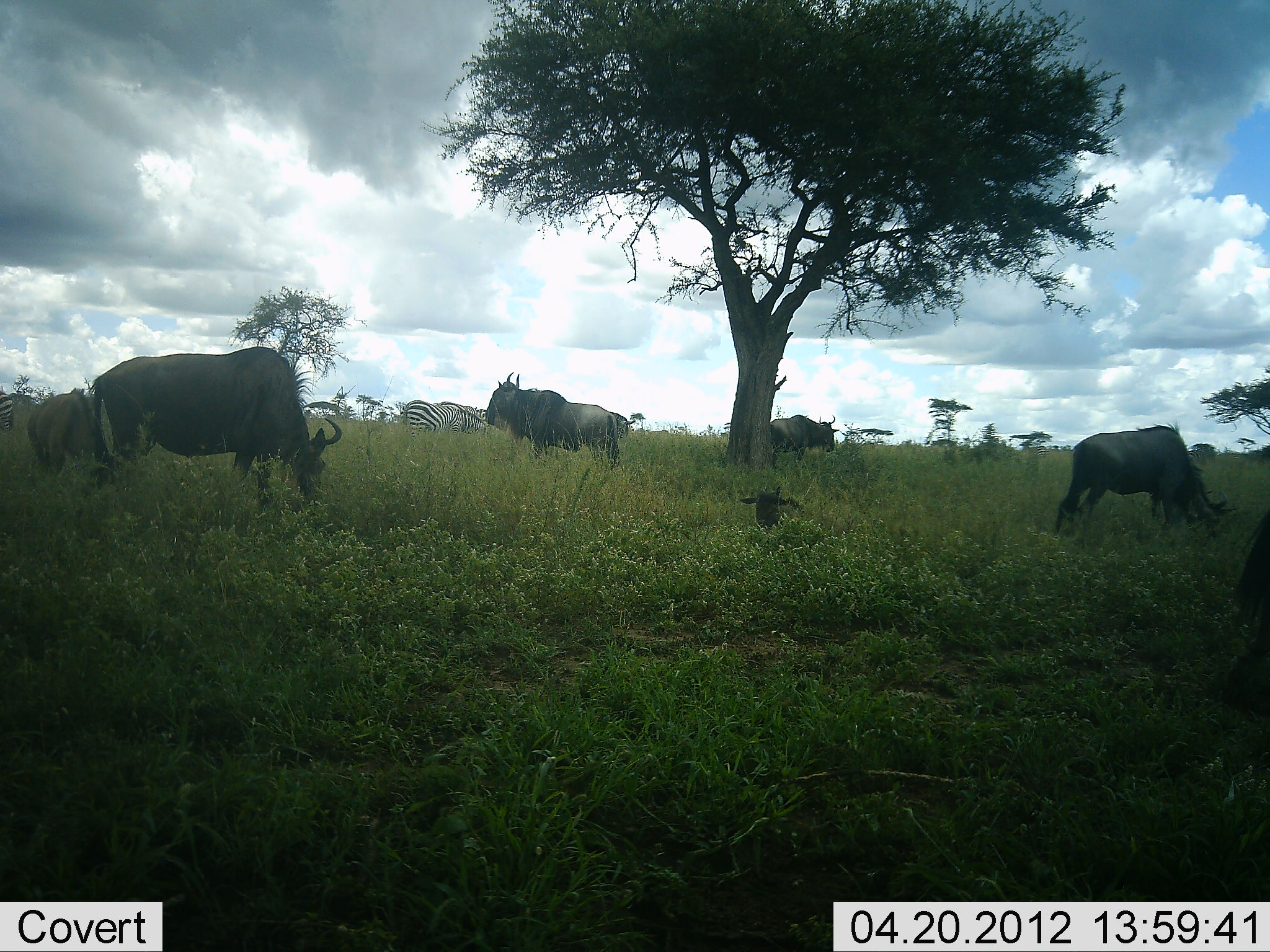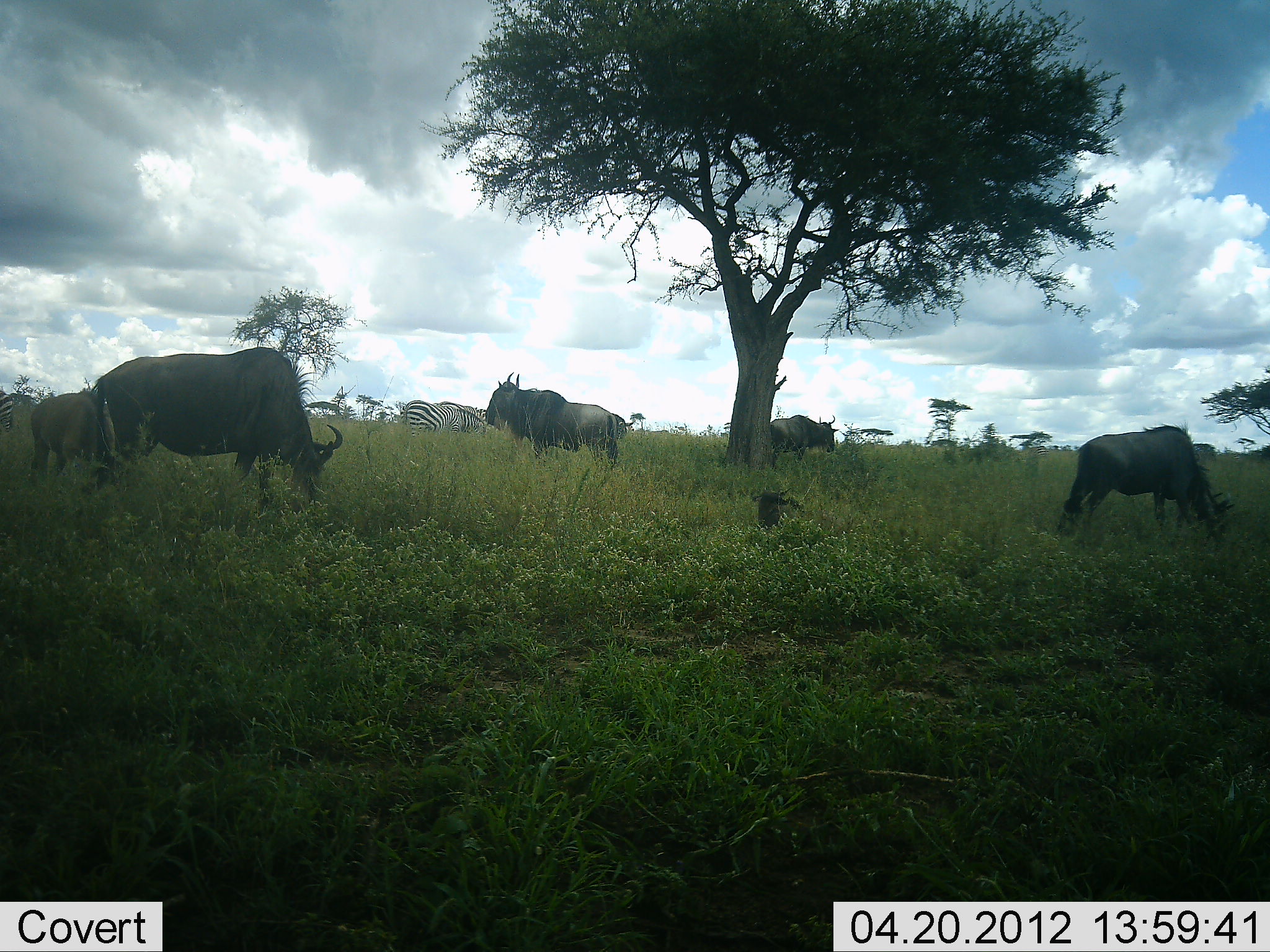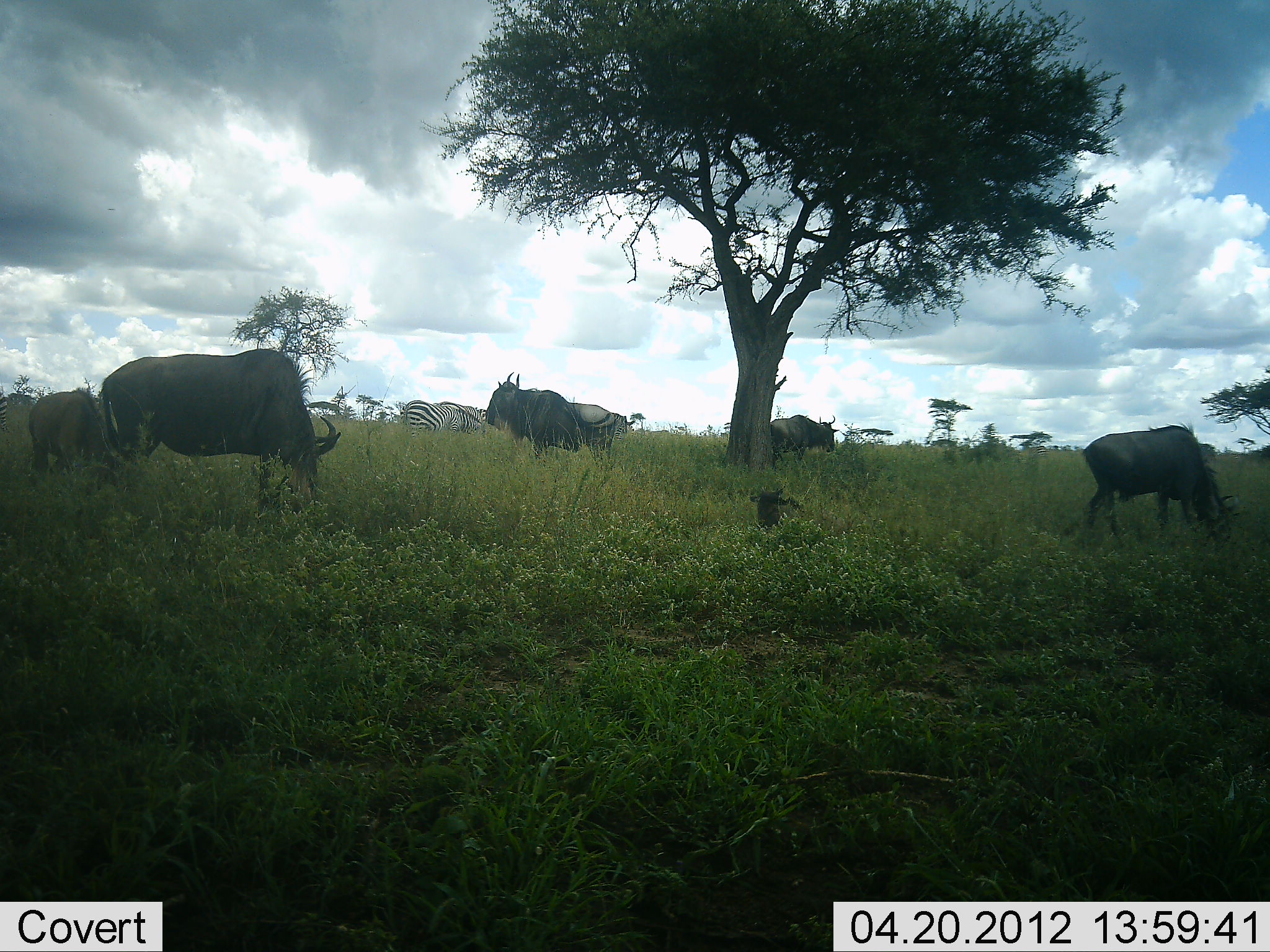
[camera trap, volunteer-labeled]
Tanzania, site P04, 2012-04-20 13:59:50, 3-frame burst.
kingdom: Animalia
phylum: Chordata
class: Mammalia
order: Artiodactyla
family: Bovidae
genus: Connochaetes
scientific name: Connochaetes taurinus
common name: blue wildebeest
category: wildebeest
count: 6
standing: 64%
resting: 50%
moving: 14%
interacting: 7%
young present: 50%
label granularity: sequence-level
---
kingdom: Animalia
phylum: Chordata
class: Mammalia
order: Perissodactyla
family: Equidae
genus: Equus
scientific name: Equus quagga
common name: plains zebra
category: zebra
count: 2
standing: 29%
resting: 14%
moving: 0%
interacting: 0%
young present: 0%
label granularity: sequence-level